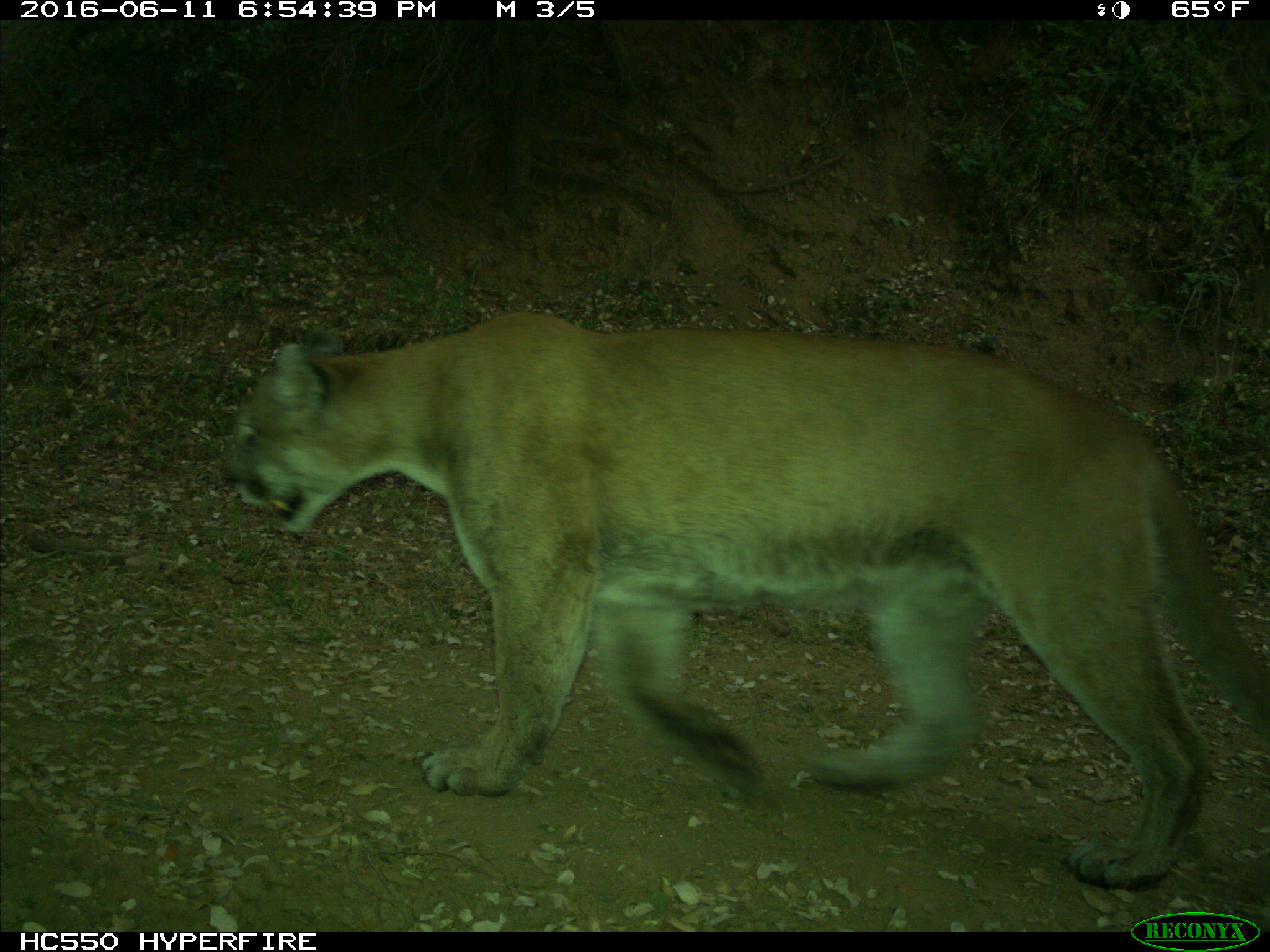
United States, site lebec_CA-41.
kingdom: Animalia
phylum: Chordata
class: Mammalia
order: Carnivora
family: Felidae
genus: Puma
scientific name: Puma concolor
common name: mountain lion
Puma concolor (mountain lion).